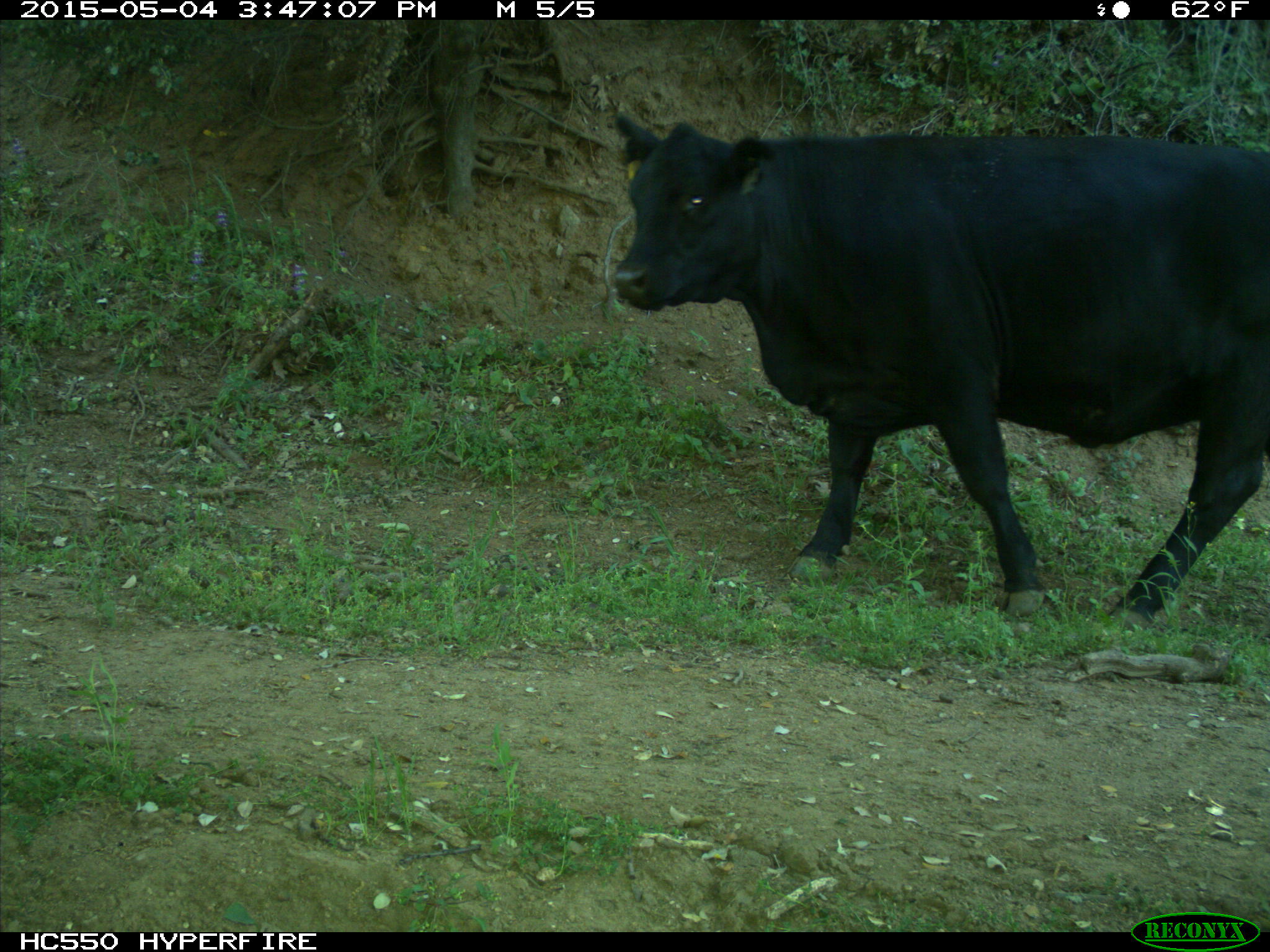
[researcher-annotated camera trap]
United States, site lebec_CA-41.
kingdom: Animalia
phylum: Chordata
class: Mammalia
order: Artiodactyla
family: Bovidae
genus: Bos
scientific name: Bos taurus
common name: domestic cow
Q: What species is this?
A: Bos taurus (domestic cow).